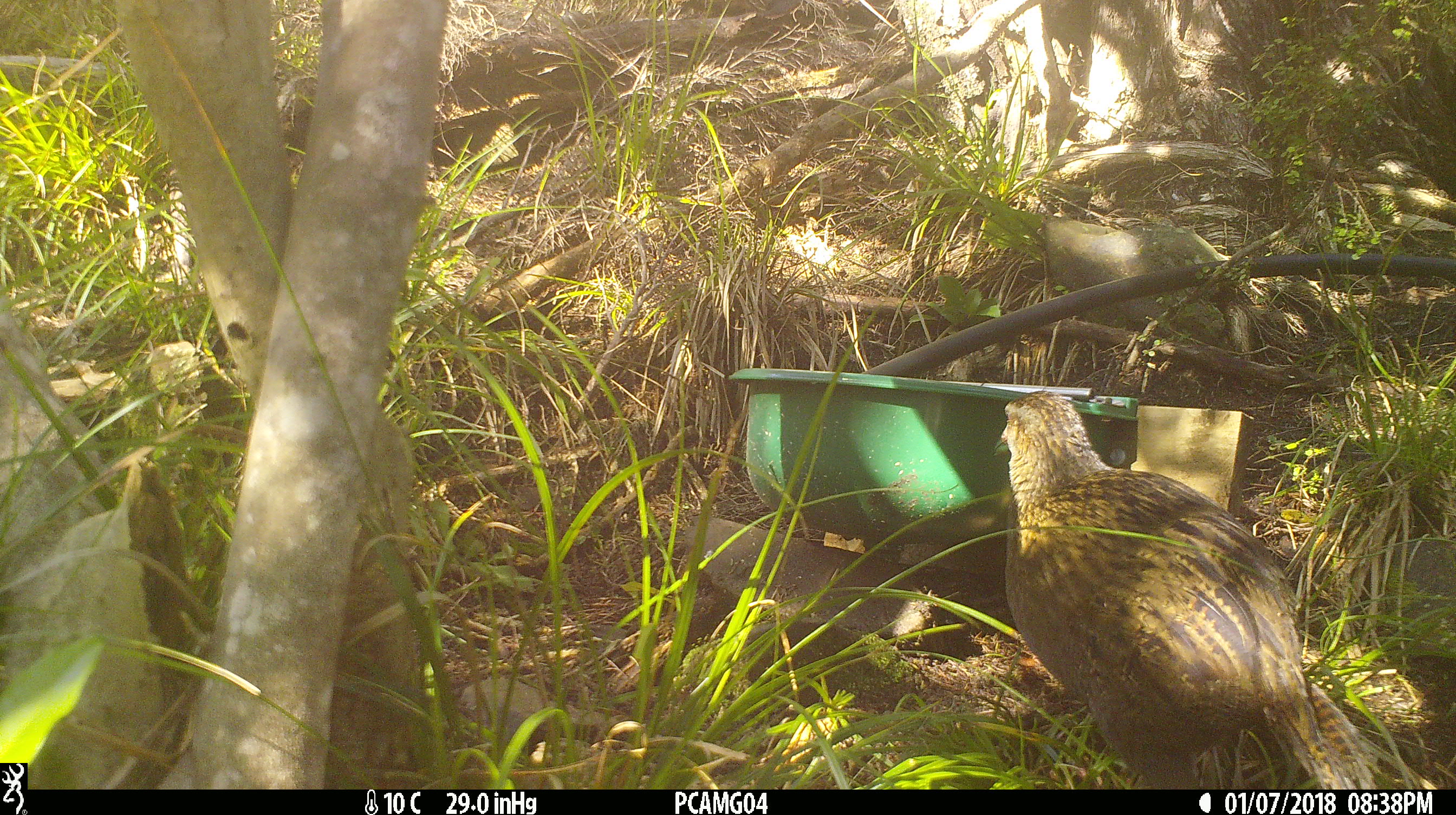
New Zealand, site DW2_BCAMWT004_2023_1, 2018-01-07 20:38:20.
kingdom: Animalia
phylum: Chordata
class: Aves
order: Gruiformes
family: Rallidae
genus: Gallirallus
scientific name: Gallirallus australis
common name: weka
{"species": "weka (Gallirallus australis)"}